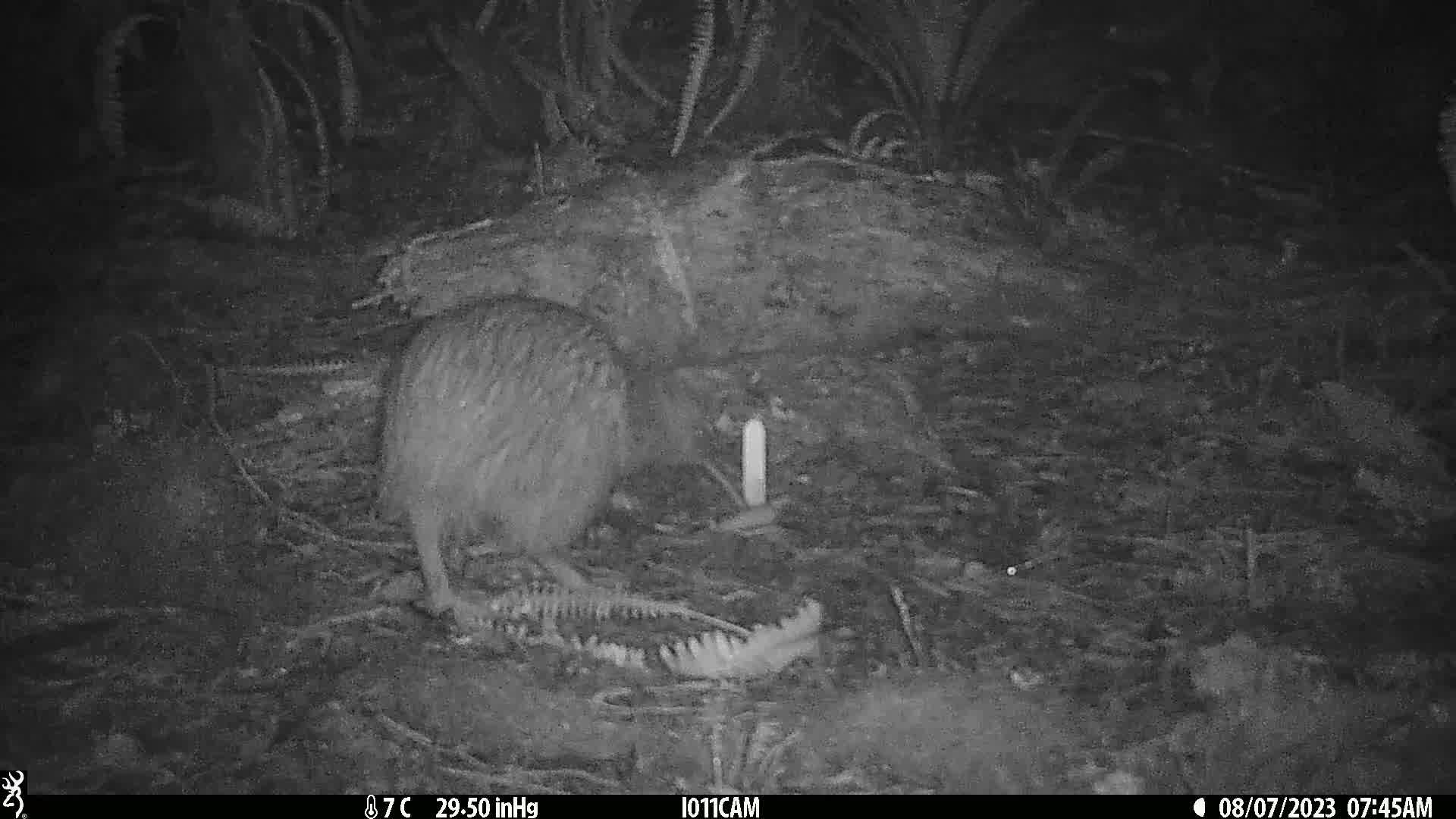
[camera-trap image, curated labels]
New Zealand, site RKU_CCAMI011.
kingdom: Animalia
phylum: Chordata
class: Aves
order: Apterygiformes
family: Apterygidae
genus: Apteryx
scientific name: Apteryx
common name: kiwi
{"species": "kiwi (Apteryx)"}